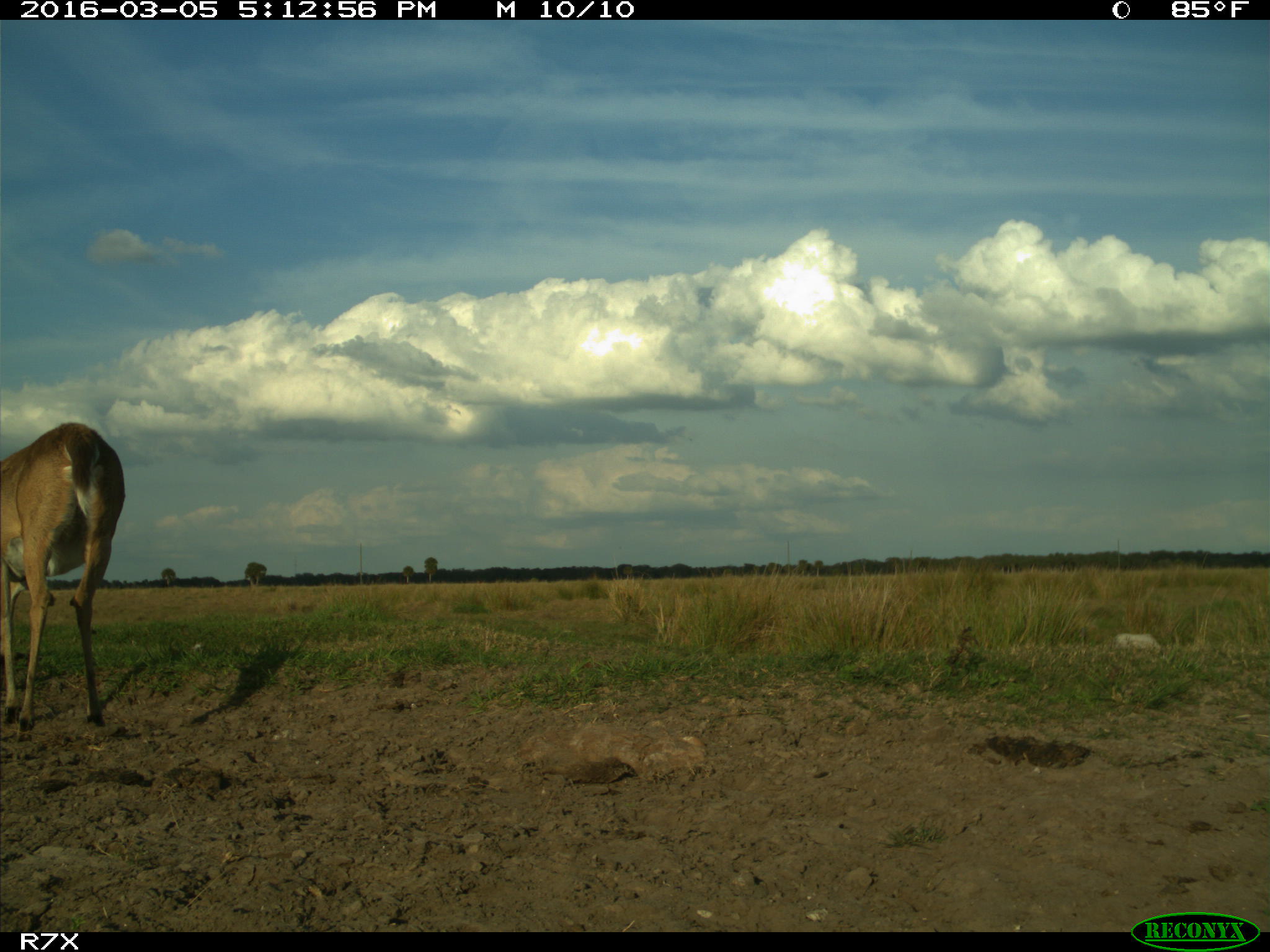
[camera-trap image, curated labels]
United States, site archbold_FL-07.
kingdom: Animalia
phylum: Chordata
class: Mammalia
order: Artiodactyla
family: Cervidae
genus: Odocoileus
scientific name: Odocoileus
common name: deer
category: unidentified deer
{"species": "unidentified deer (deer) (Odocoileus)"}